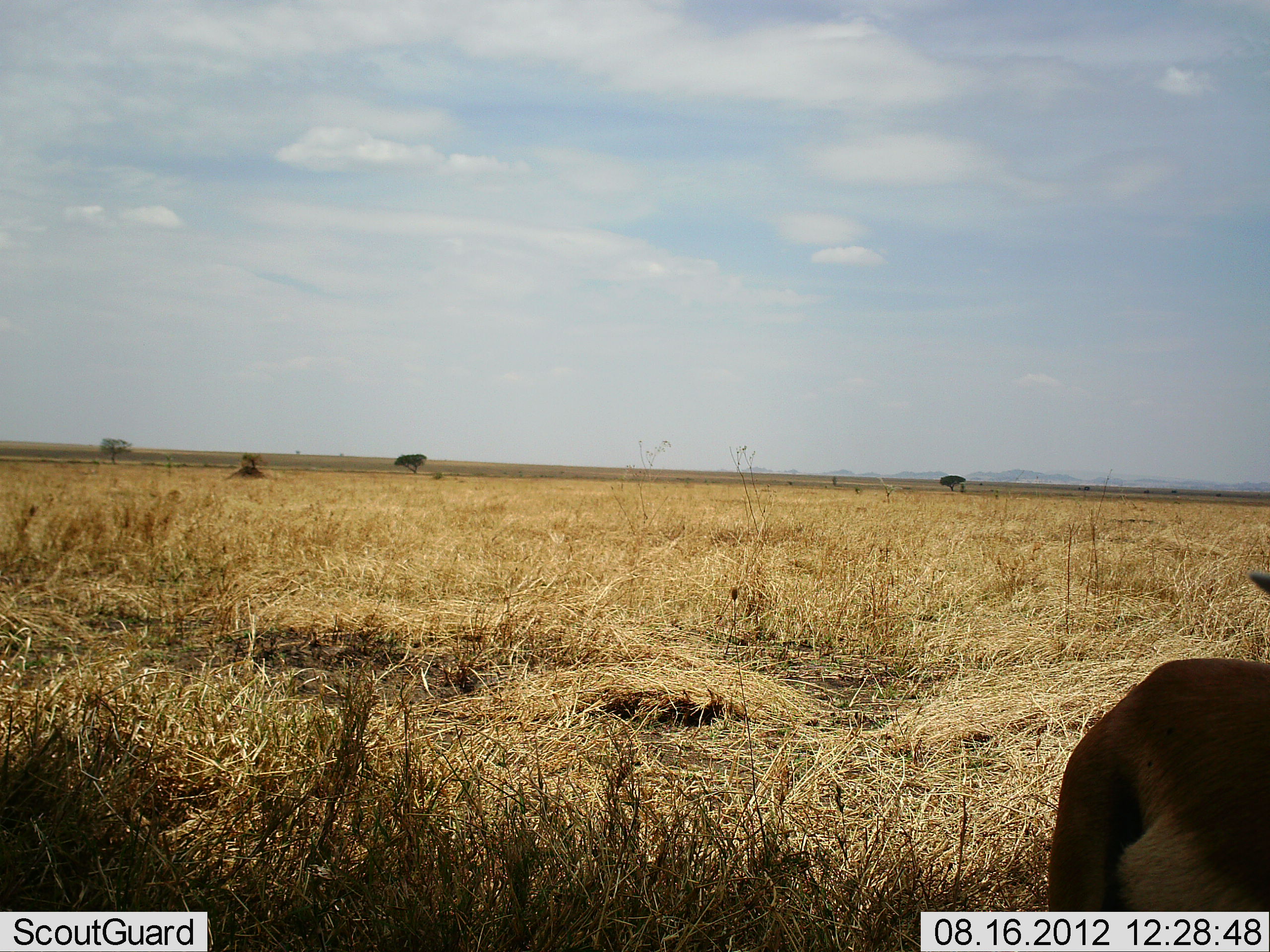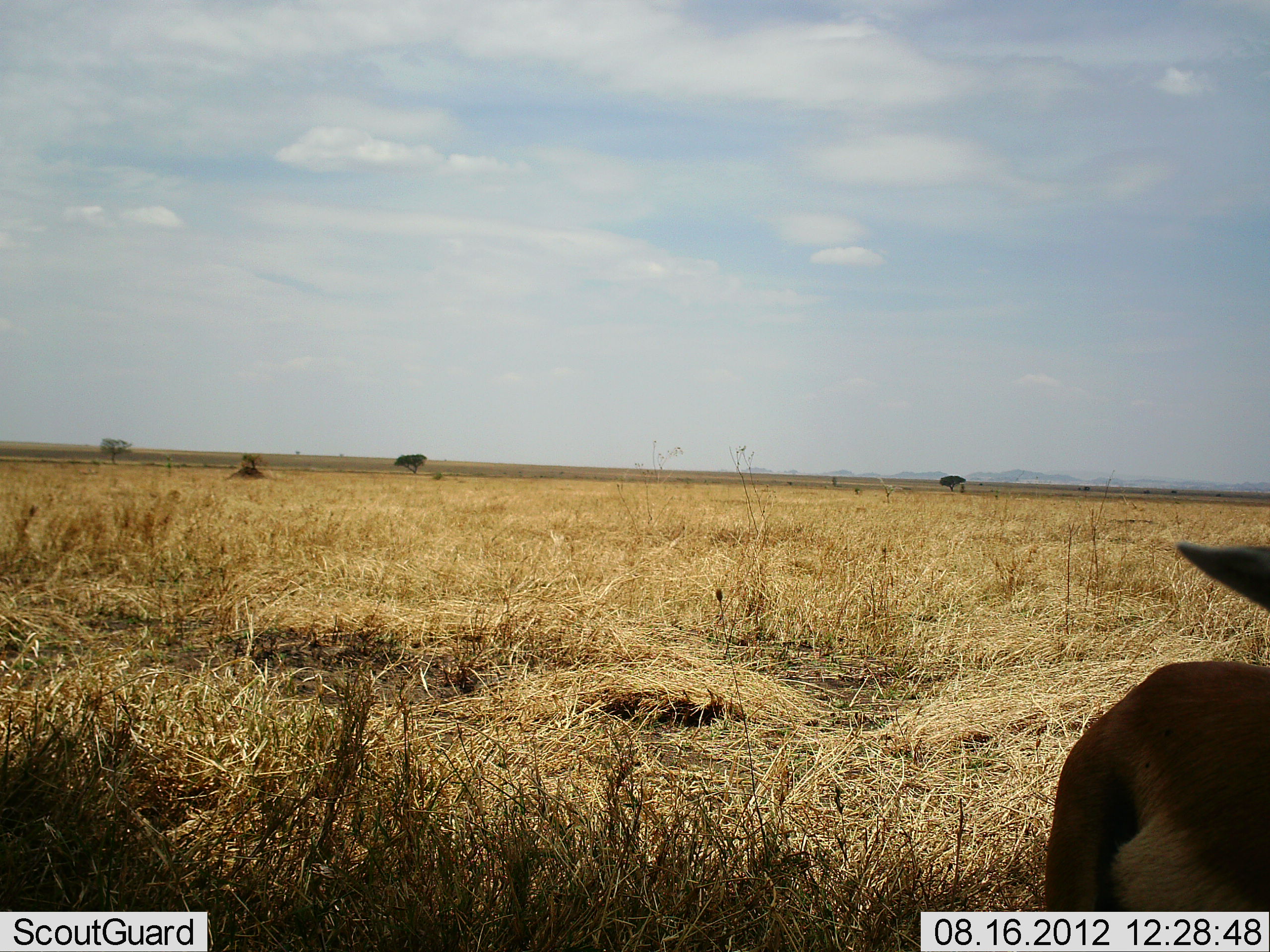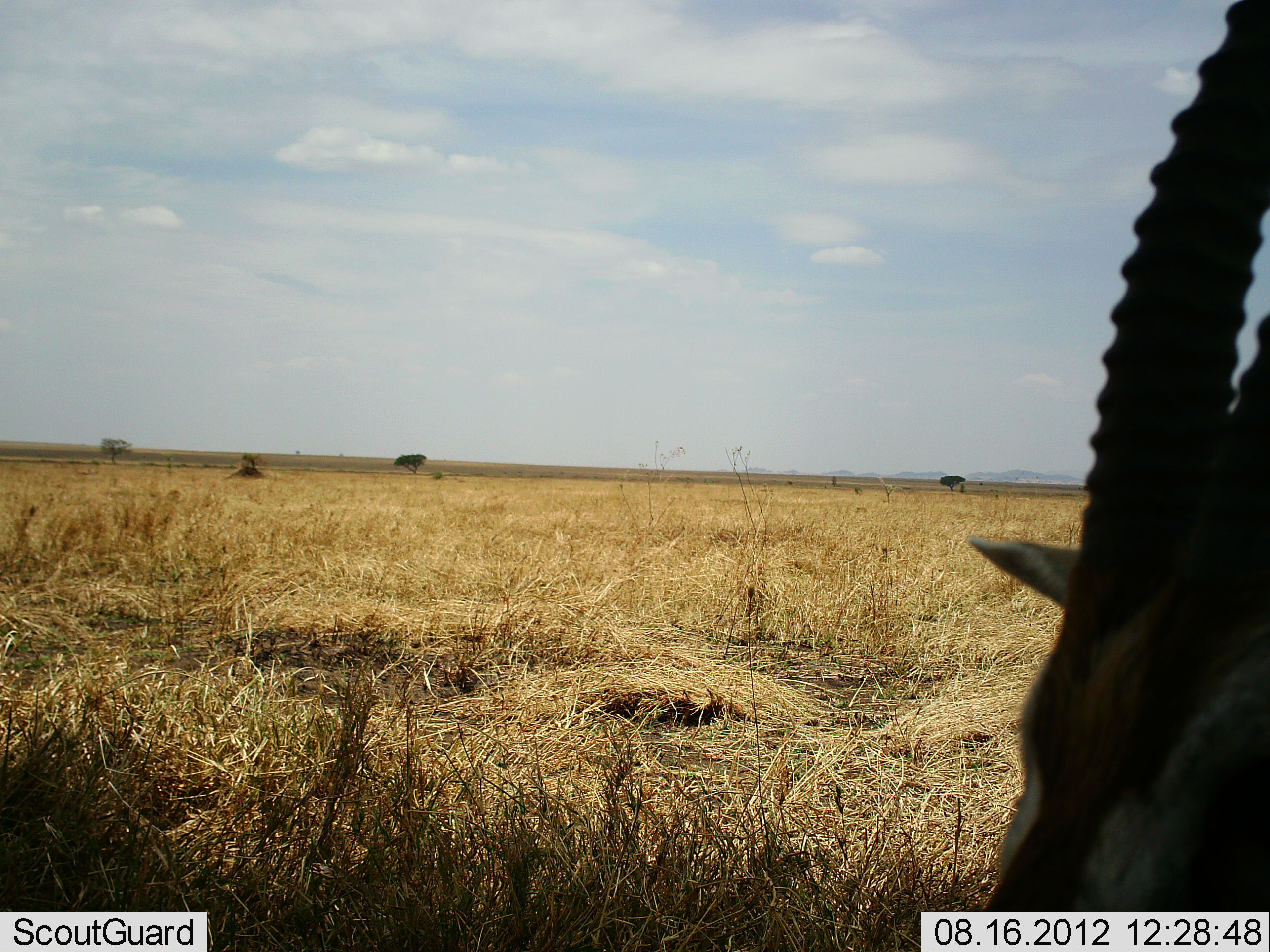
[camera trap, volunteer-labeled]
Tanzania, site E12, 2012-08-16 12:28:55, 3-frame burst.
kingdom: Animalia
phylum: Chordata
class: Mammalia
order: Artiodactyla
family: Bovidae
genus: Eudorcas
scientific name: Eudorcas thomsonii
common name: thomson's gazelle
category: gazellethomsons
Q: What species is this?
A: Gazellethomsons (thomson's gazelle) (Eudorcas thomsonii).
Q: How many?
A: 1.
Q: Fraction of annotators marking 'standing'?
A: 80%.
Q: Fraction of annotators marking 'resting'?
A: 10%.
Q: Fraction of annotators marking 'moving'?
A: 20%.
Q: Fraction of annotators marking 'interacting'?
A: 0%.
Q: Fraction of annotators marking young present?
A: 10%.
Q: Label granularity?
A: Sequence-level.